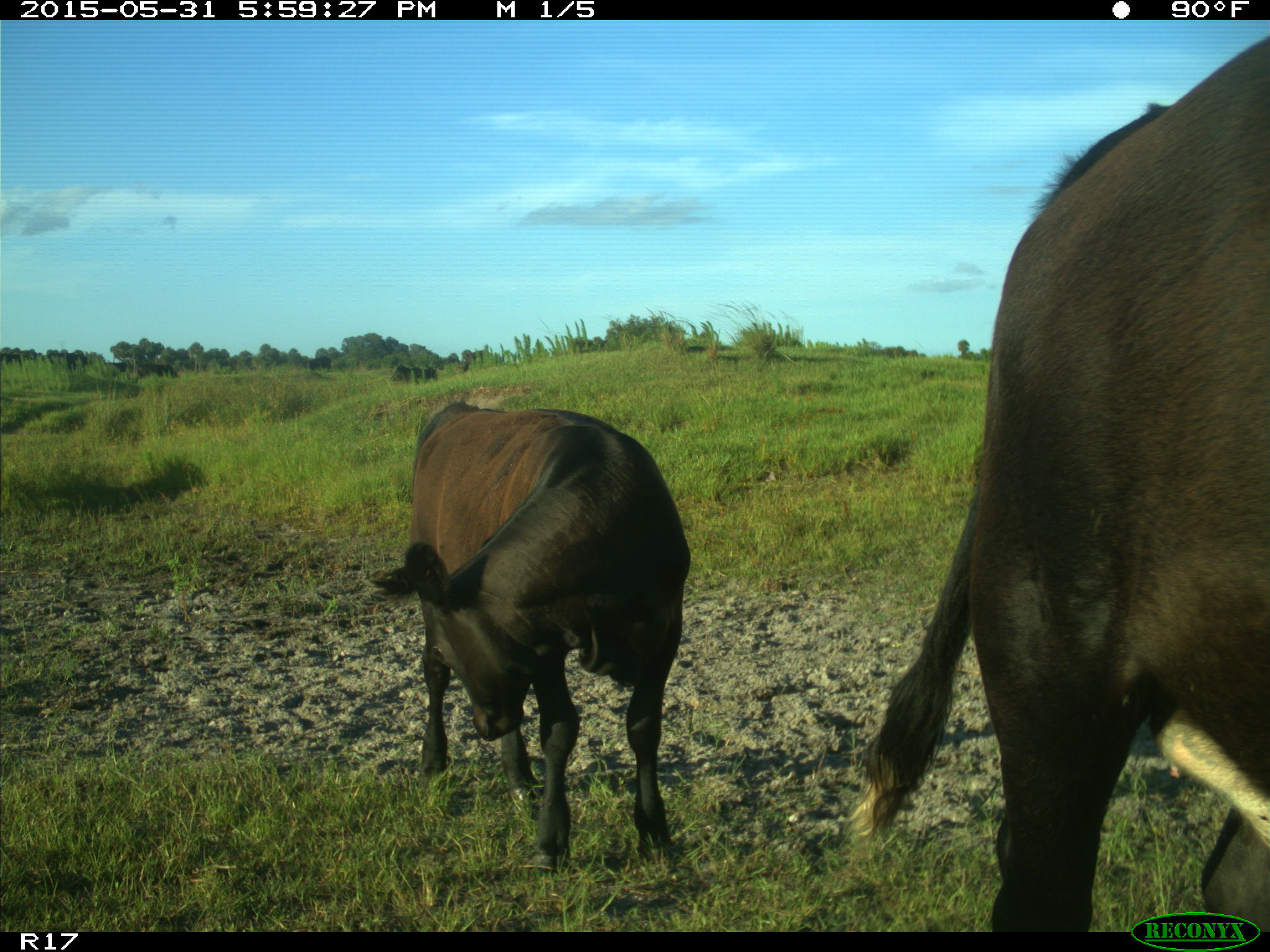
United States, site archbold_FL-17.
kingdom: Animalia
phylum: Chordata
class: Mammalia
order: Artiodactyla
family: Bovidae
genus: Bos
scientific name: Bos taurus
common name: domestic cow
Bos taurus (domestic cow).